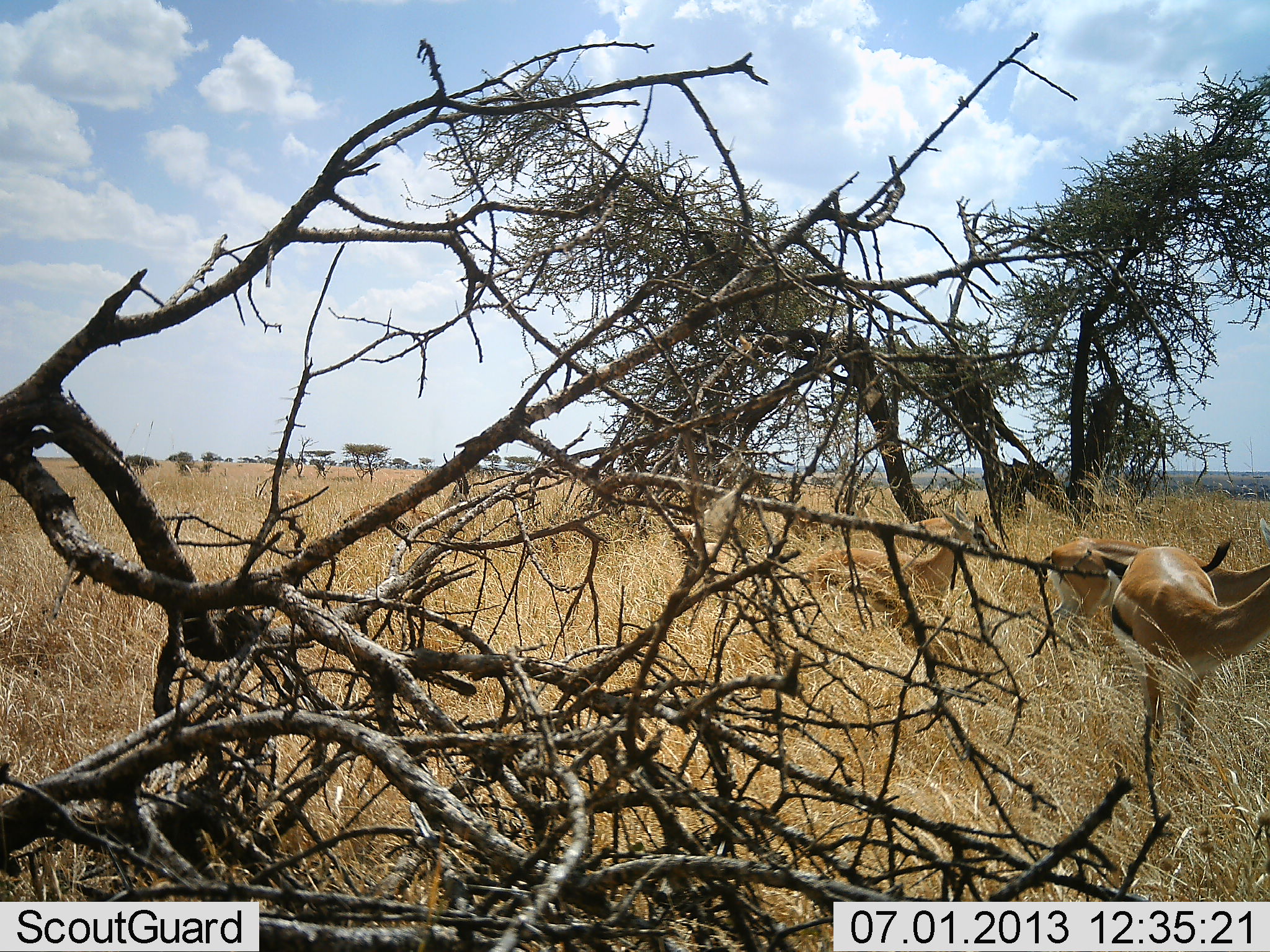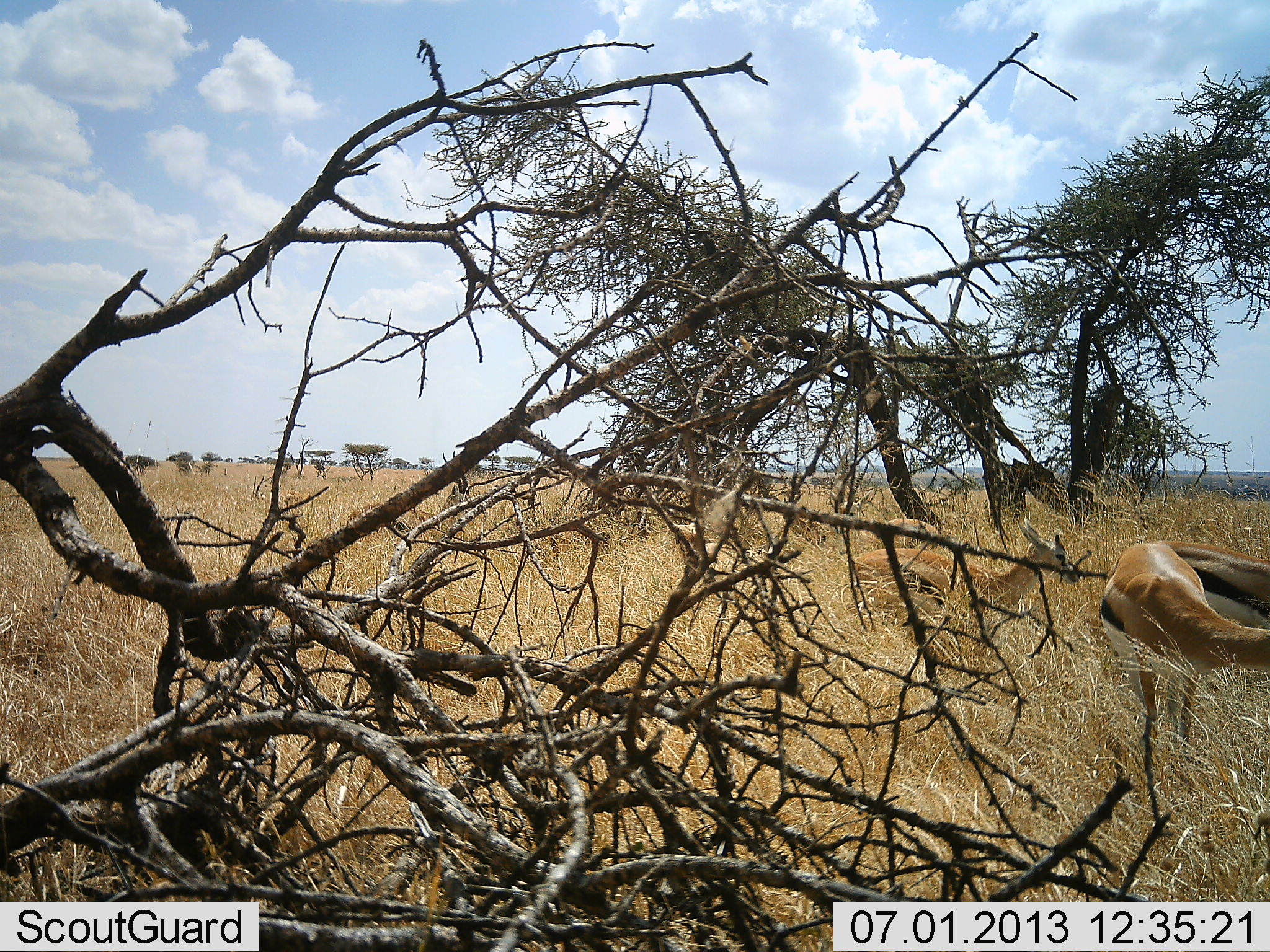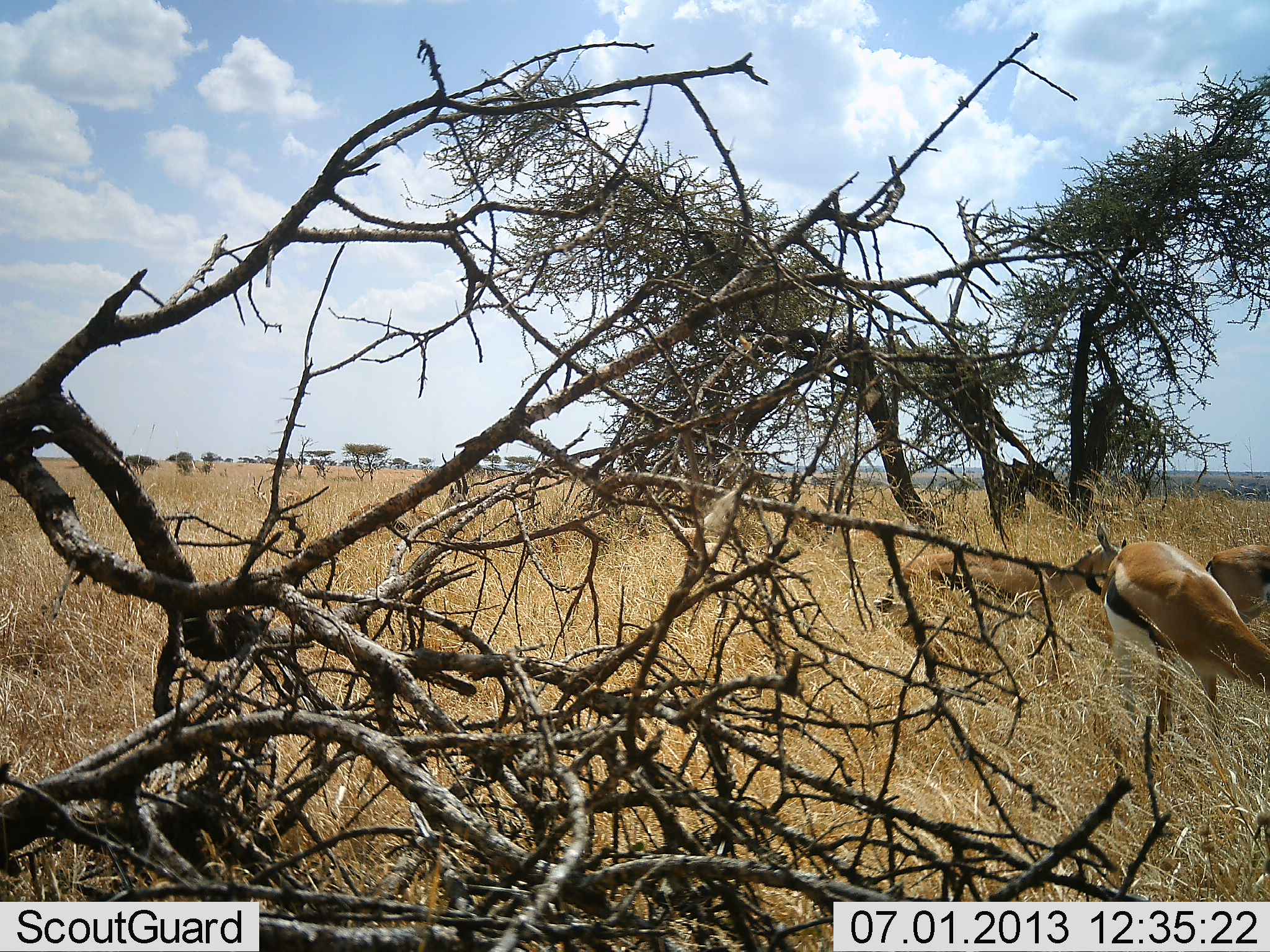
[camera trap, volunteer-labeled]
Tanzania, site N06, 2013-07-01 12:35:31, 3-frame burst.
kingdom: Animalia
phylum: Chordata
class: Mammalia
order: Artiodactyla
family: Bovidae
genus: Eudorcas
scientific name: Eudorcas thomsonii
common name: thomson's gazelle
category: gazellethomsons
Gazellethomsons (thomson's gazelle) (Eudorcas thomsonii), count 5. Behavior (volunteer vote fractions): standing 10%, resting 0%, moving 70%, interacting 10%. Young present (vote fraction): 0%. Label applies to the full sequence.